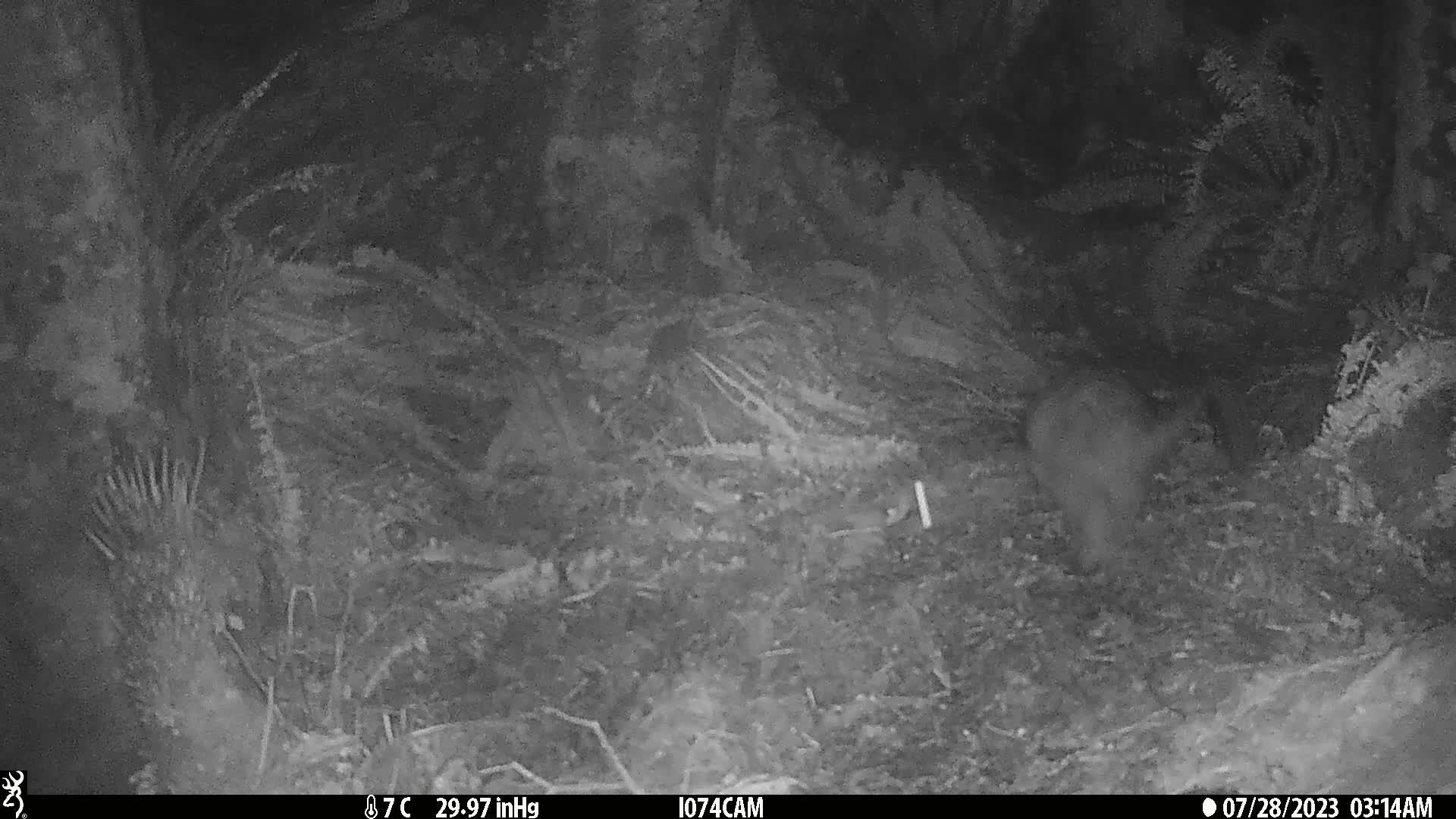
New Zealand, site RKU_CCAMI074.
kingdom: Animalia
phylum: Chordata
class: Mammalia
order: Diprotodontia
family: Phalangeridae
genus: Trichosurus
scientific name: Trichosurus vulpecula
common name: common brushtail possum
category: possum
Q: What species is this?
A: Possum (common brushtail possum) (Trichosurus vulpecula).